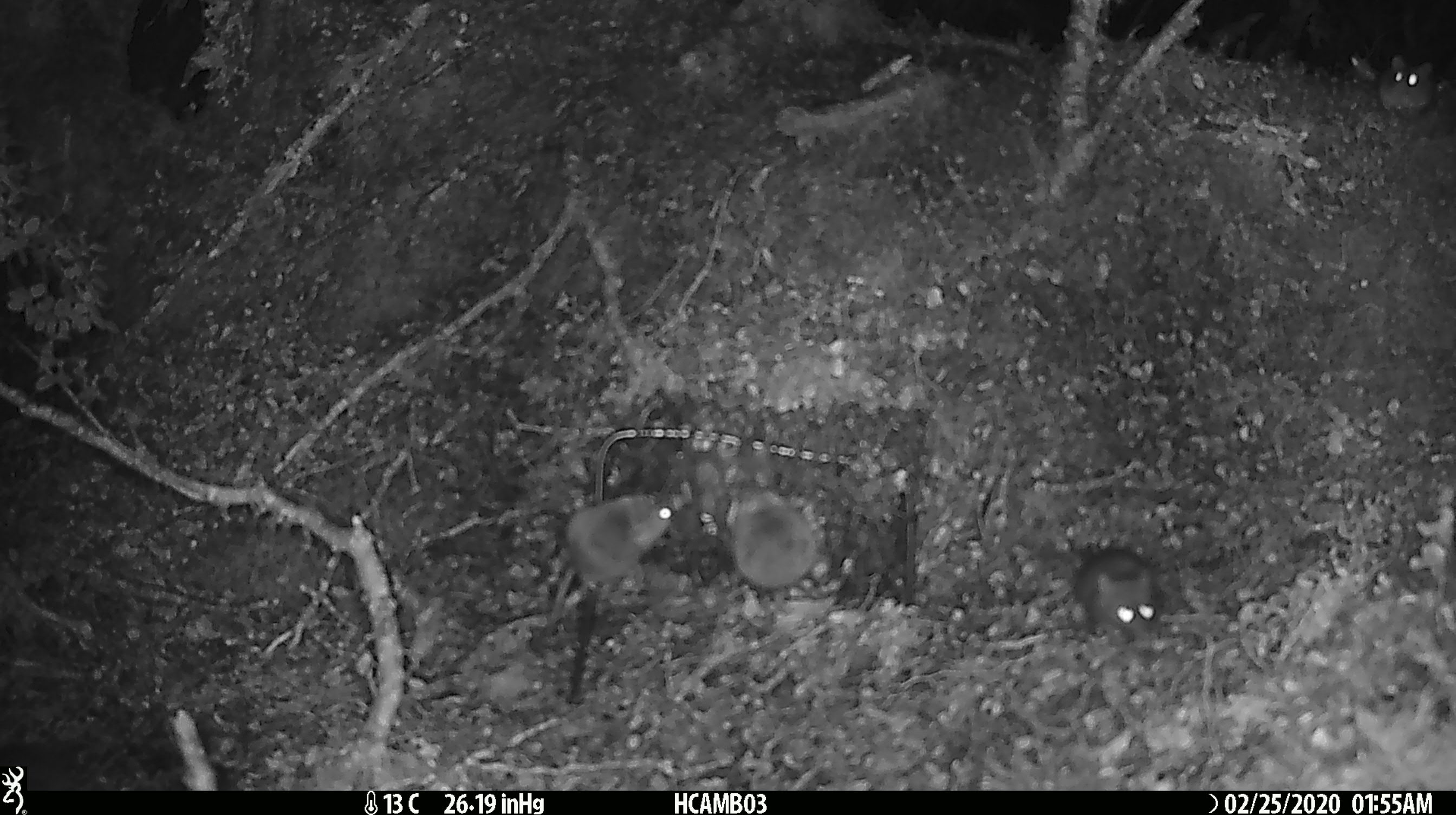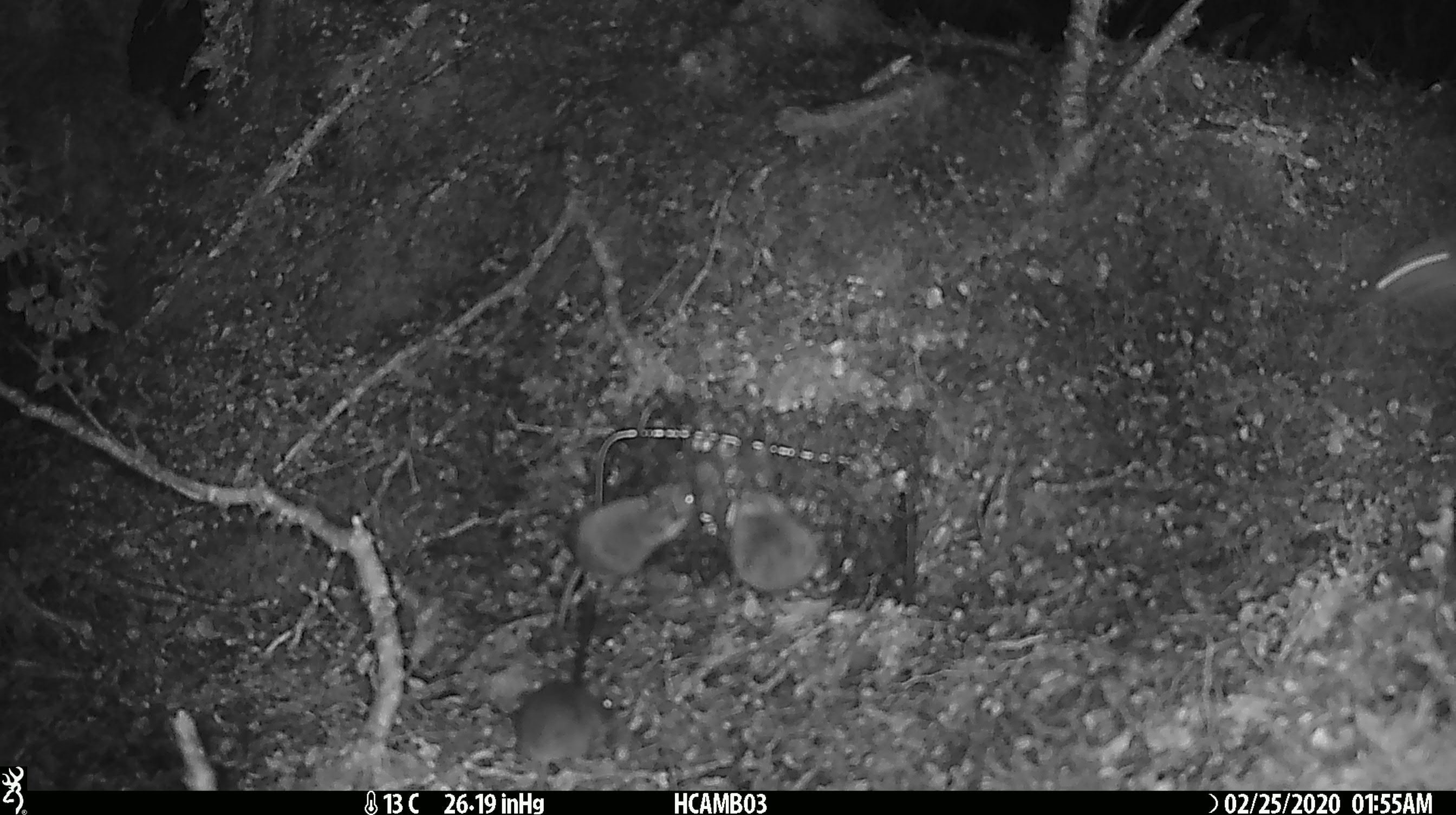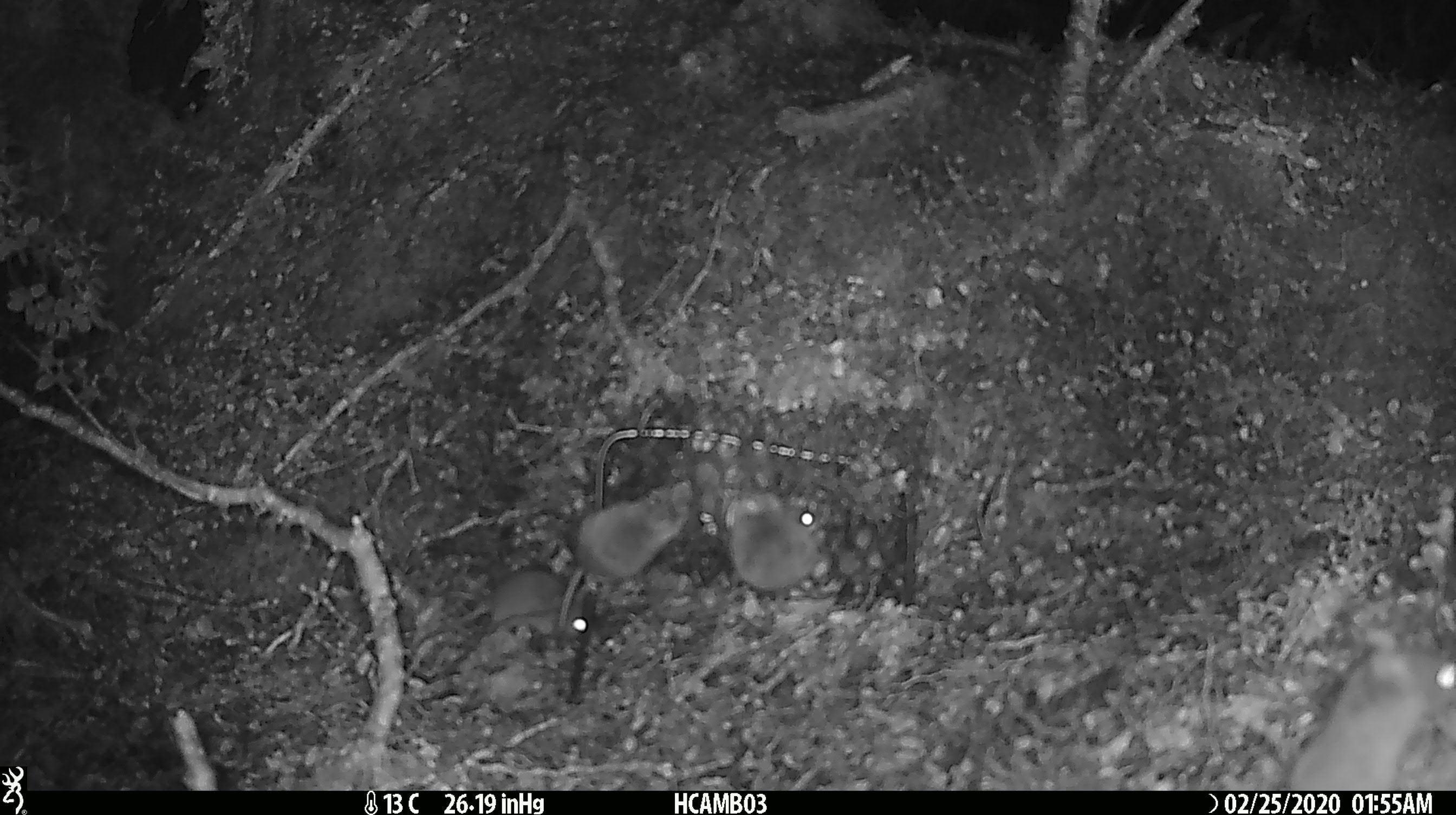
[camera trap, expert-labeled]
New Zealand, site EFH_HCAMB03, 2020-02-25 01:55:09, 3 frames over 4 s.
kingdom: Animalia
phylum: Chordata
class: Mammalia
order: Rodentia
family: Muridae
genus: Mus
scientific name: Mus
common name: mouse